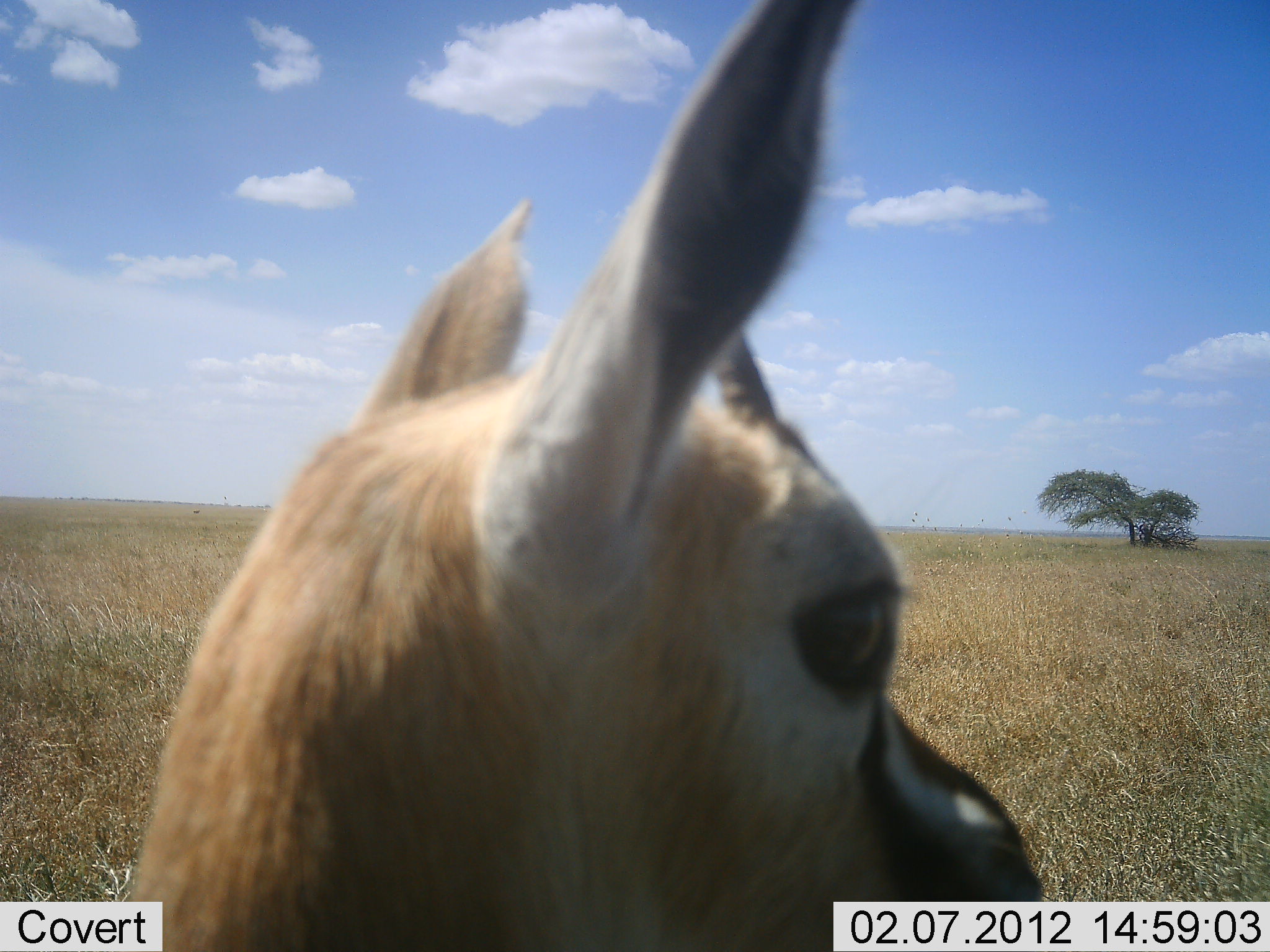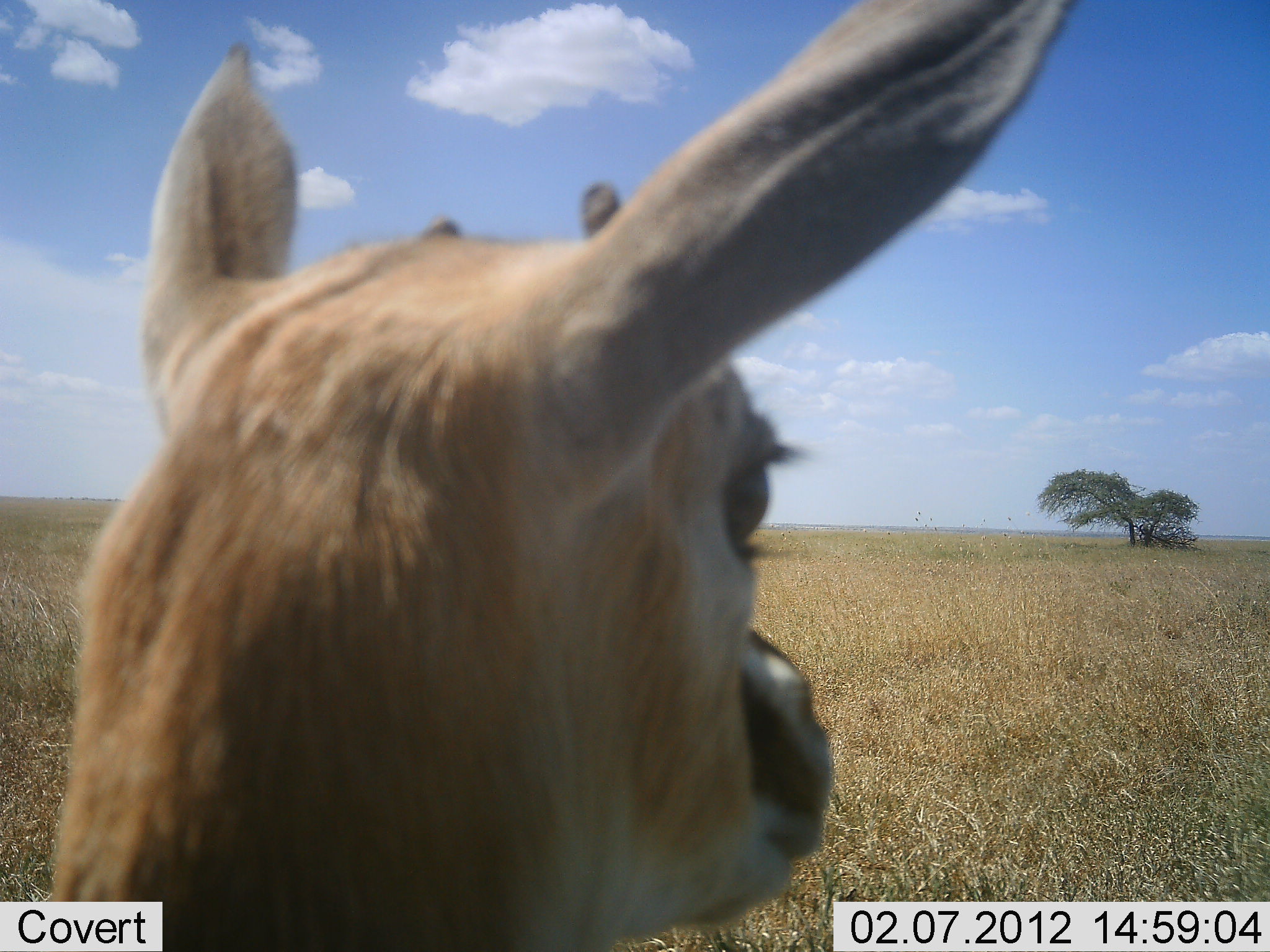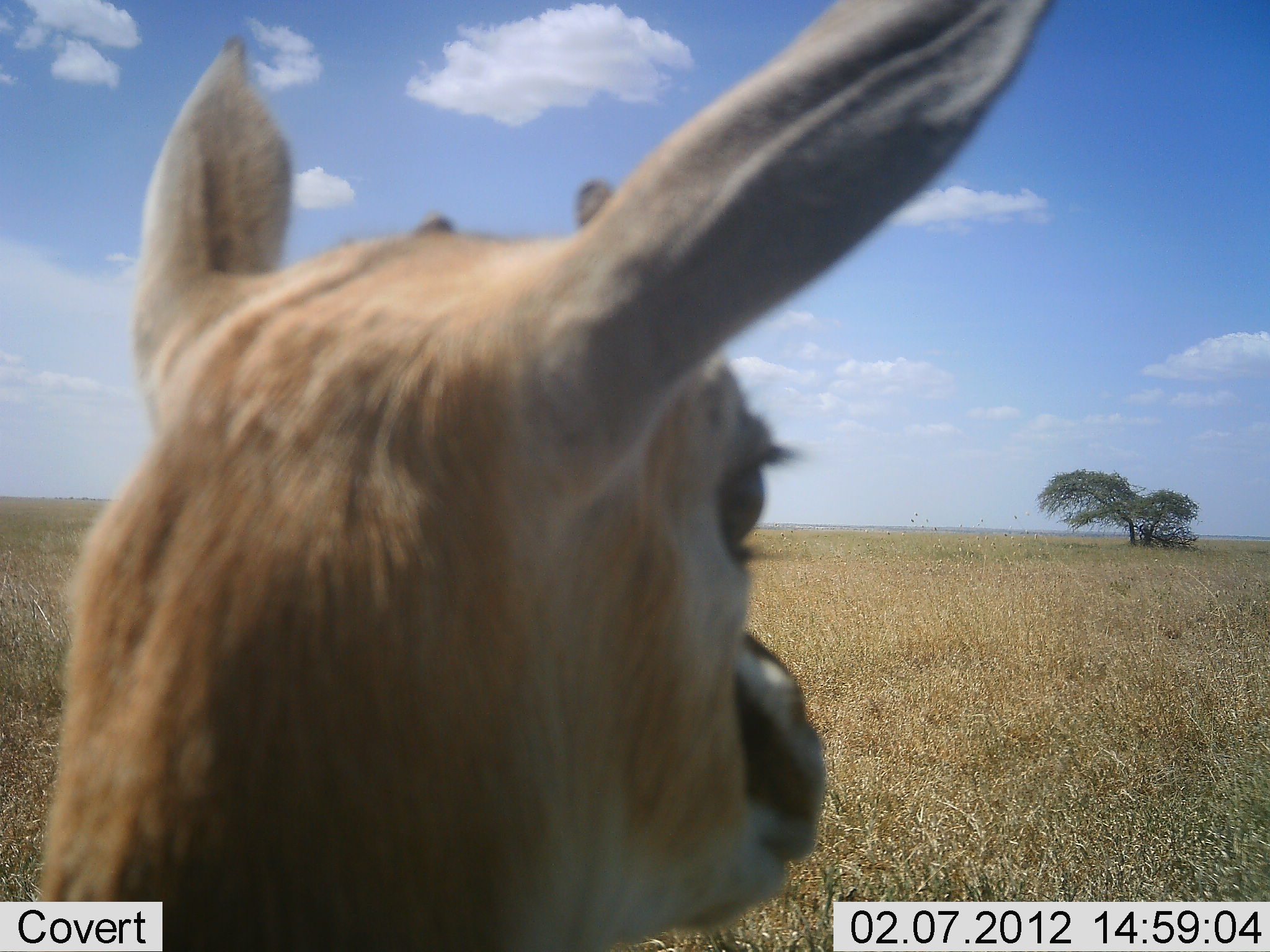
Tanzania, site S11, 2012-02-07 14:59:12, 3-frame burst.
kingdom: Animalia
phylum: Chordata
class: Mammalia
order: Artiodactyla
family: Bovidae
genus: Eudorcas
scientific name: Eudorcas thomsonii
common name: thomson's gazelle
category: gazellethomsons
Gazellethomsons (thomson's gazelle) (Eudorcas thomsonii), count 1. Behavior (volunteer vote fractions): standing 82%, resting 12%, moving 6%, interacting 0%. Young present (vote fraction): 12%. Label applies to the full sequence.